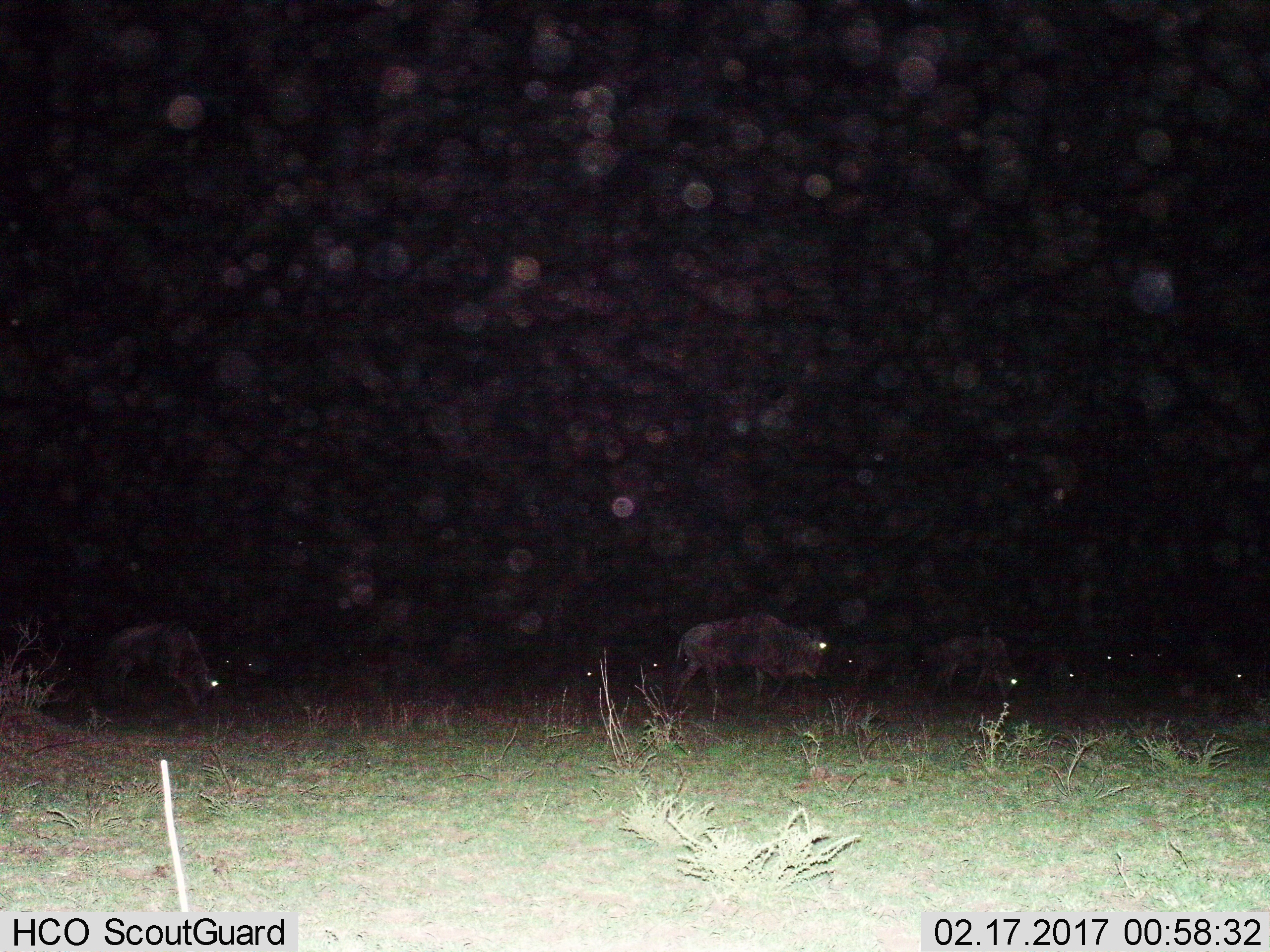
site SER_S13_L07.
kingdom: Animalia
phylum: Chordata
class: Mammalia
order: Artiodactyla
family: Bovidae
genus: Connochaetes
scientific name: Connochaetes taurinus taurinus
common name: blue wildebeest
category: wildebeestblue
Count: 7.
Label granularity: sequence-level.